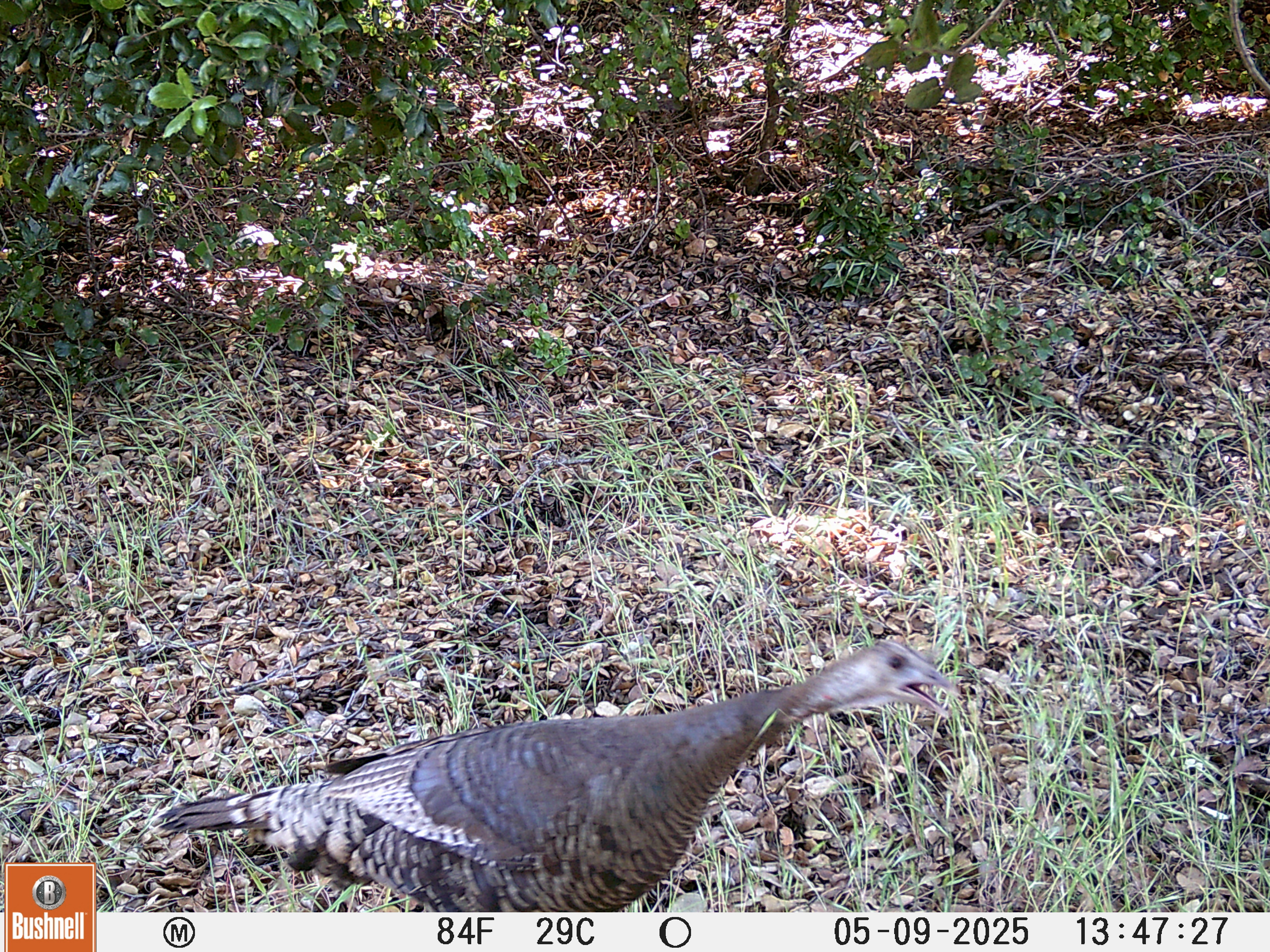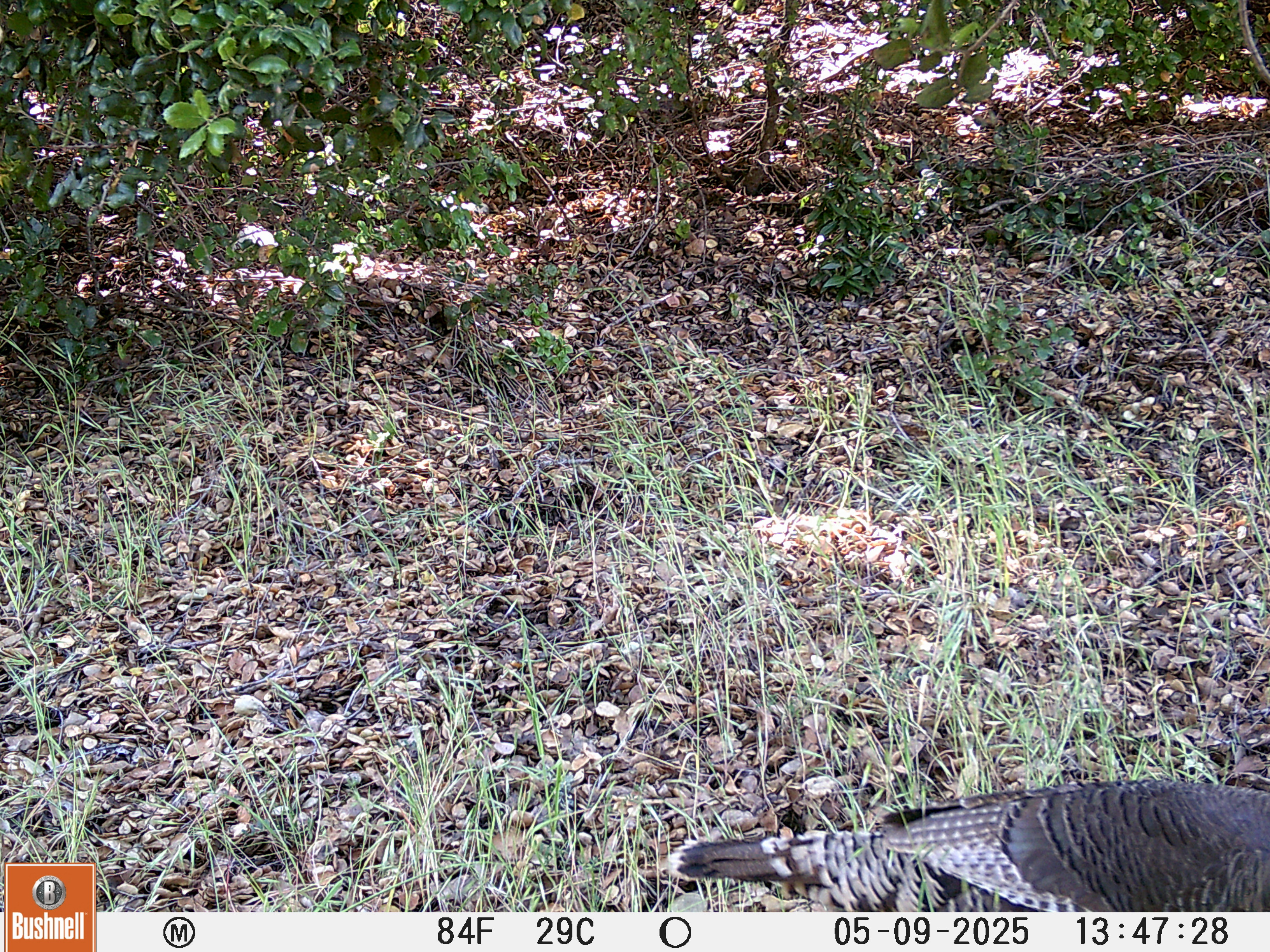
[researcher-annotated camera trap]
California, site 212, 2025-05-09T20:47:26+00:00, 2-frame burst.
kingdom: Animalia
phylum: Chordata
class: Aves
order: Galliformes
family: Phasianidae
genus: Meleagris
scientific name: Meleagris gallopavo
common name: turkey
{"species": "turkey (Meleagris gallopavo)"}